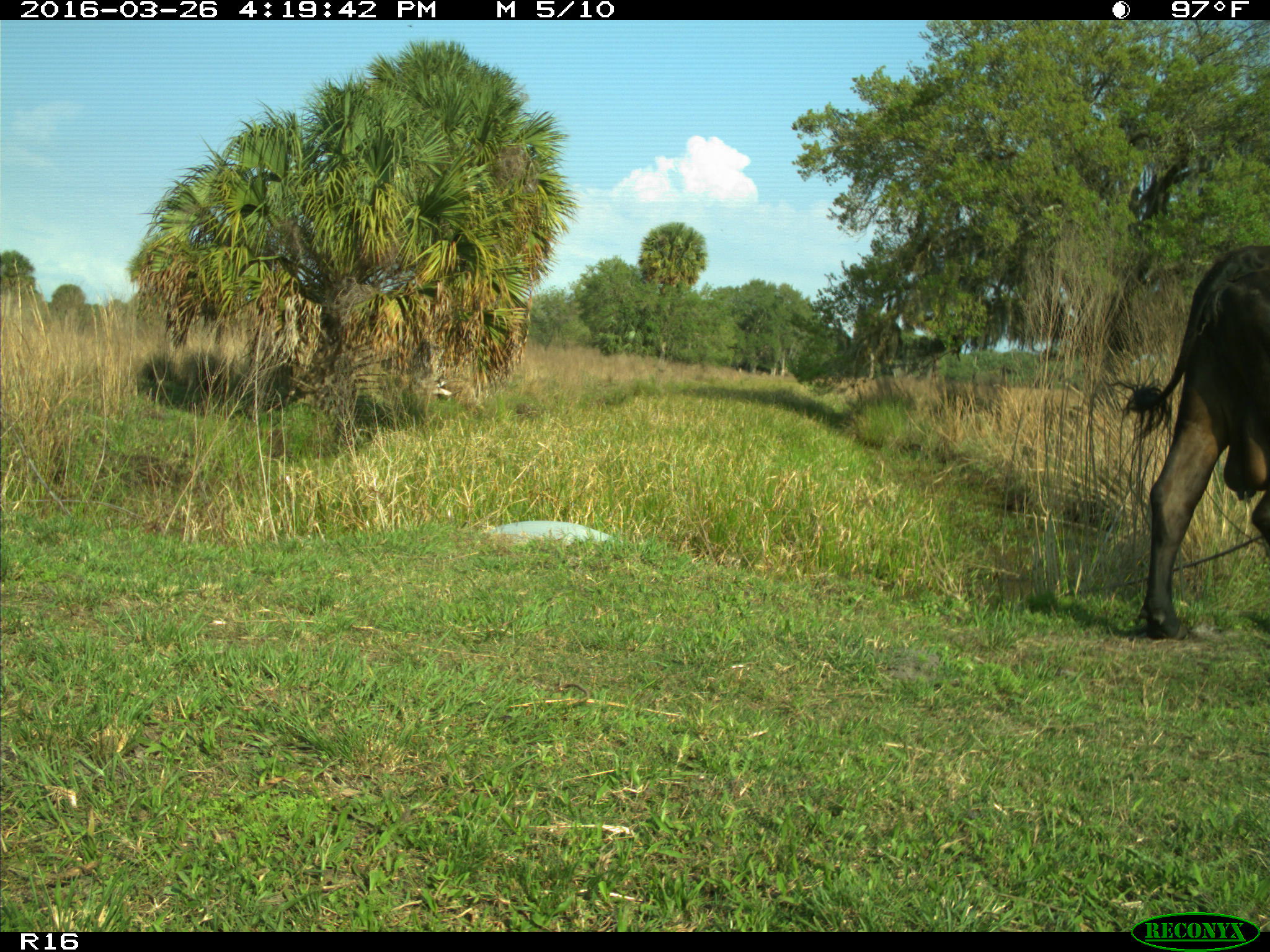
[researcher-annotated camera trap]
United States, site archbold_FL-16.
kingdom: Animalia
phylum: Chordata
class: Mammalia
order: Artiodactyla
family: Bovidae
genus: Bos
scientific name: Bos taurus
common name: domestic cow